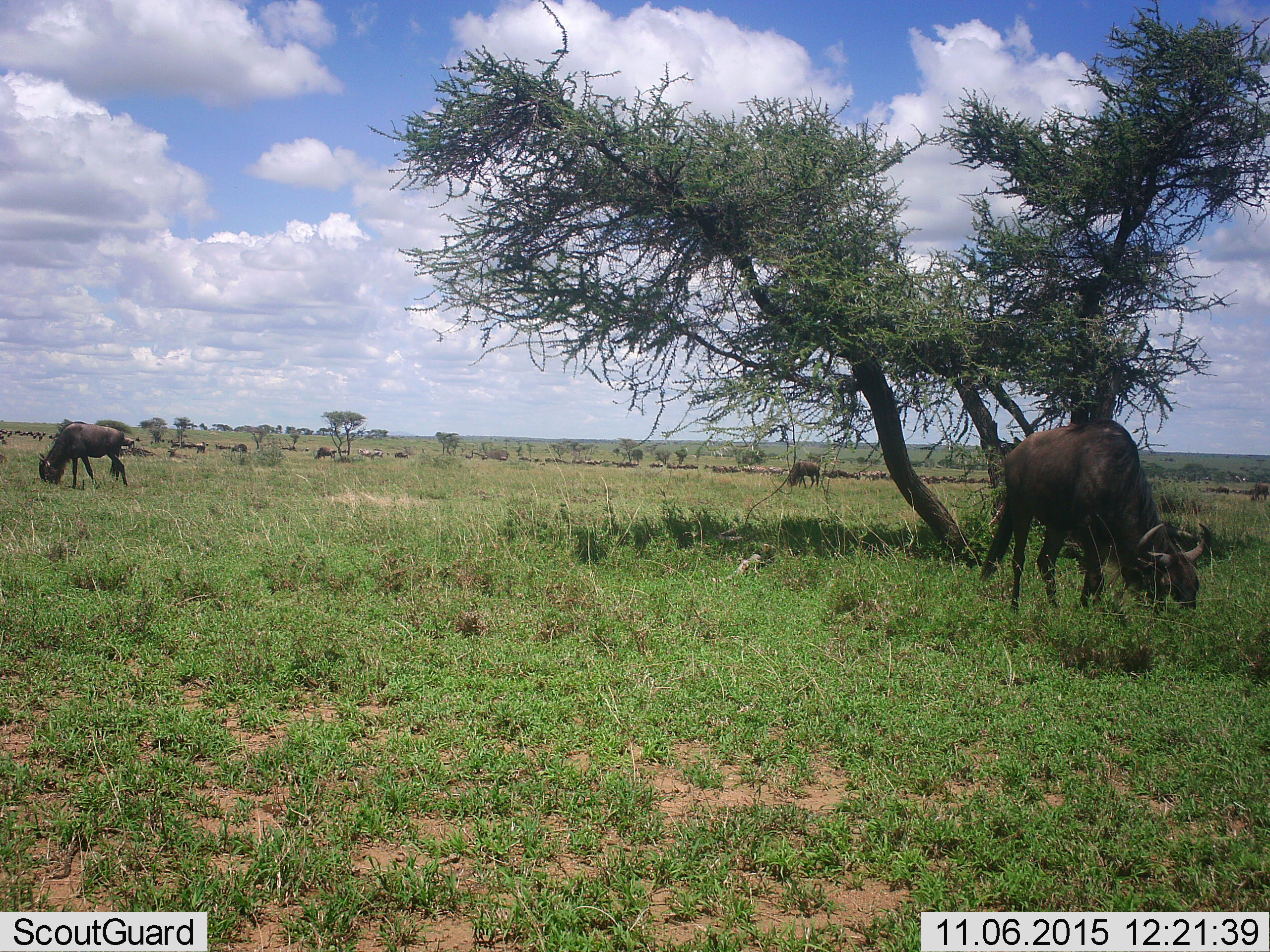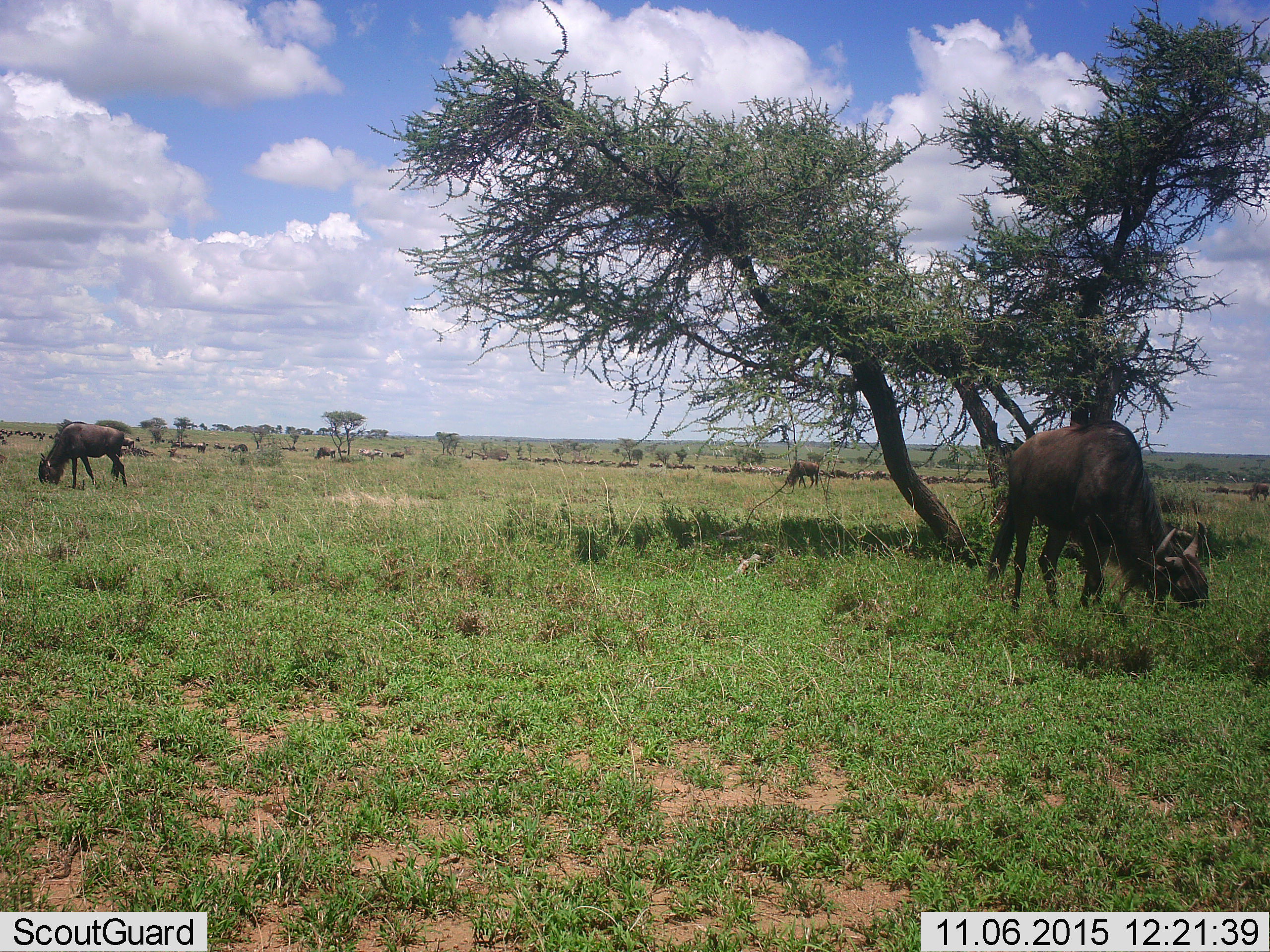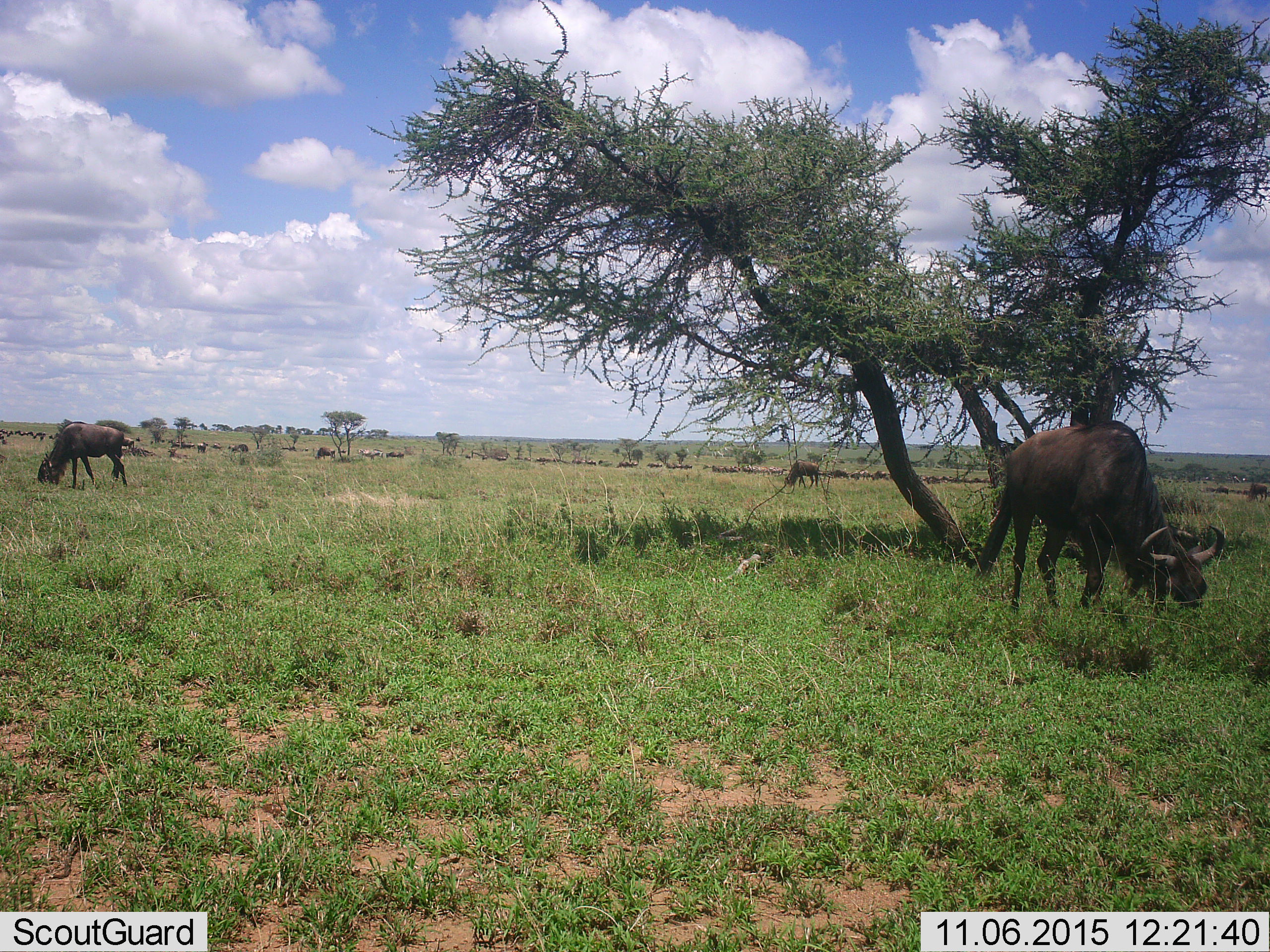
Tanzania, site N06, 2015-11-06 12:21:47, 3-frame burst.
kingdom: Animalia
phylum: Chordata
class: Mammalia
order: Artiodactyla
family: Bovidae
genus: Connochaetes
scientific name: Connochaetes taurinus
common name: blue wildebeest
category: wildebeest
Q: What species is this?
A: Wildebeest (blue wildebeest) (Connochaetes taurinus).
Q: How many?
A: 51+.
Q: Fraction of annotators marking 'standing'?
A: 29%.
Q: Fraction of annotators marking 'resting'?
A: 14%.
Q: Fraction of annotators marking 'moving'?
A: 57%.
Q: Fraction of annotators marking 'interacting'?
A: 0%.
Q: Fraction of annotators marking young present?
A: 0%.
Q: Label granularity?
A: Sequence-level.